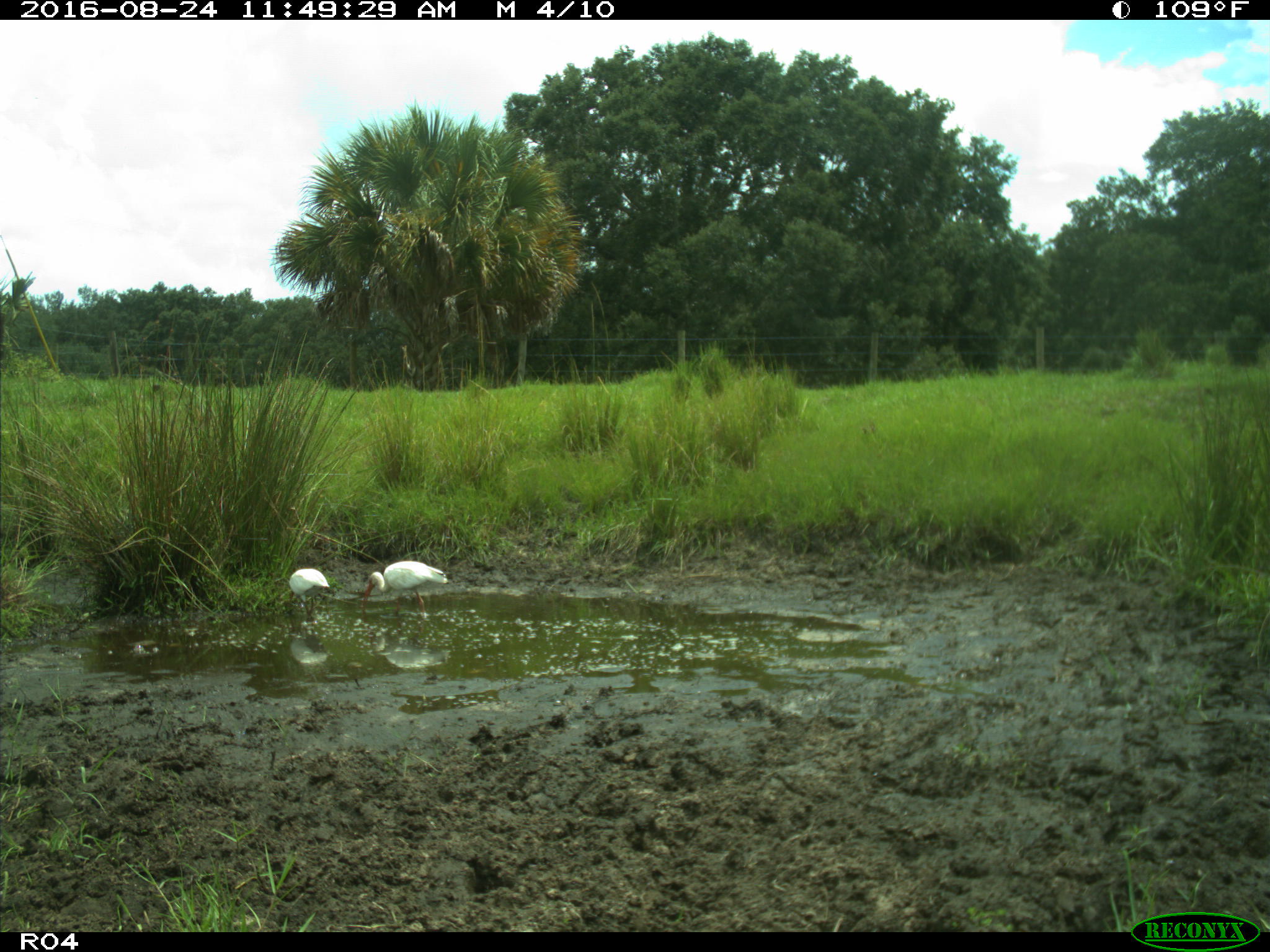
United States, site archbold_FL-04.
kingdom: Animalia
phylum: Chordata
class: Aves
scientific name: Aves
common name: birds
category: unidentified bird